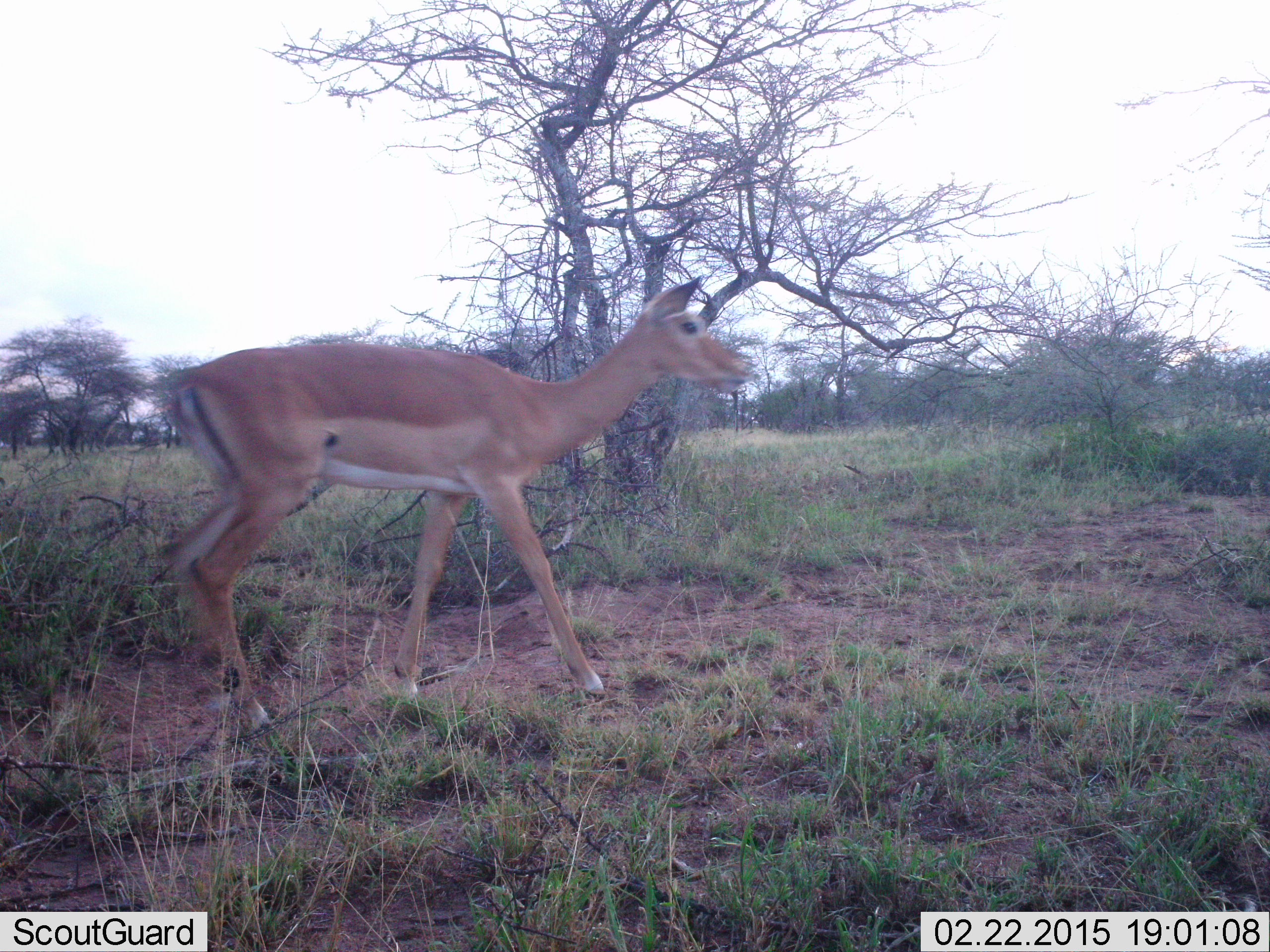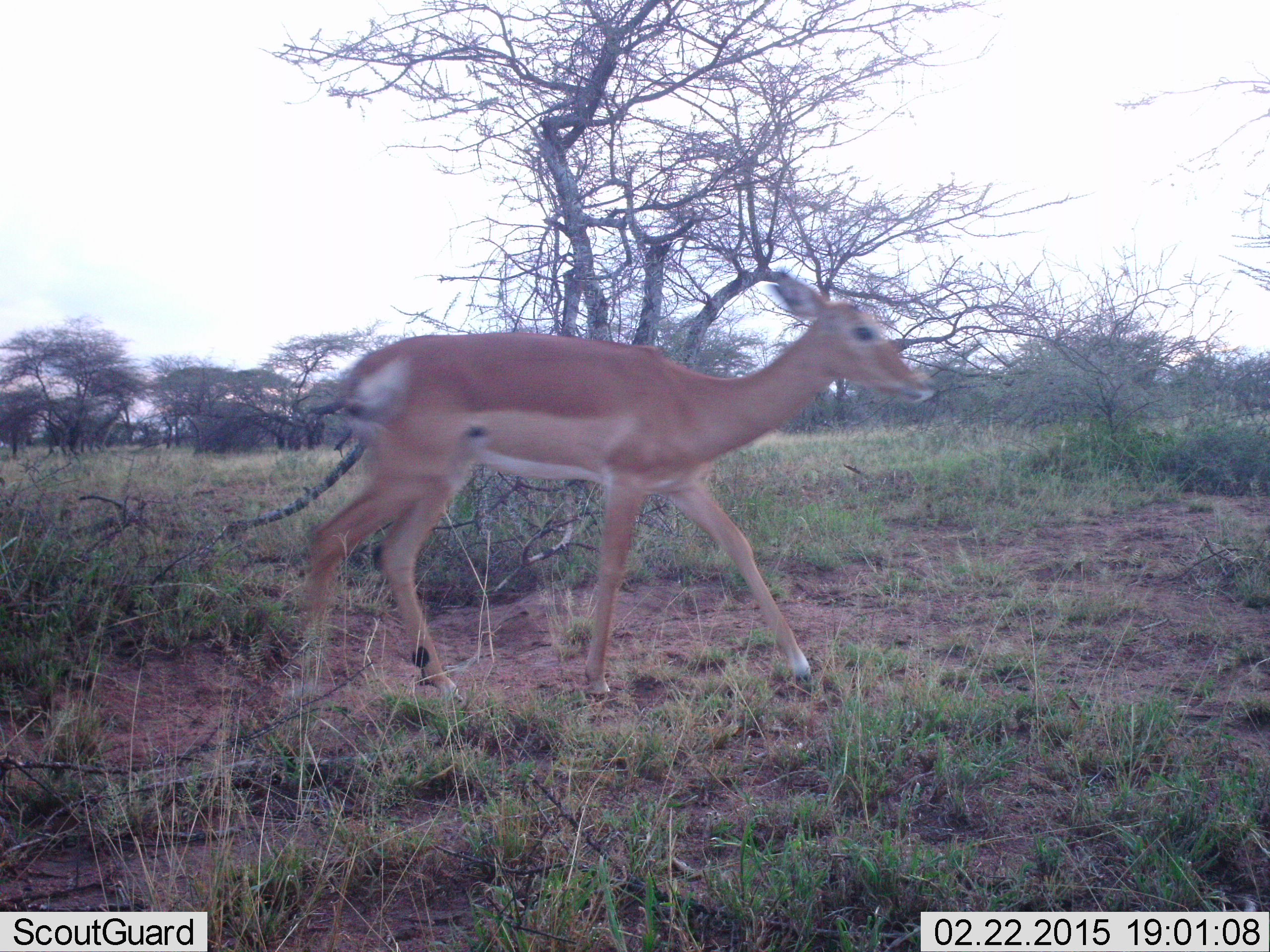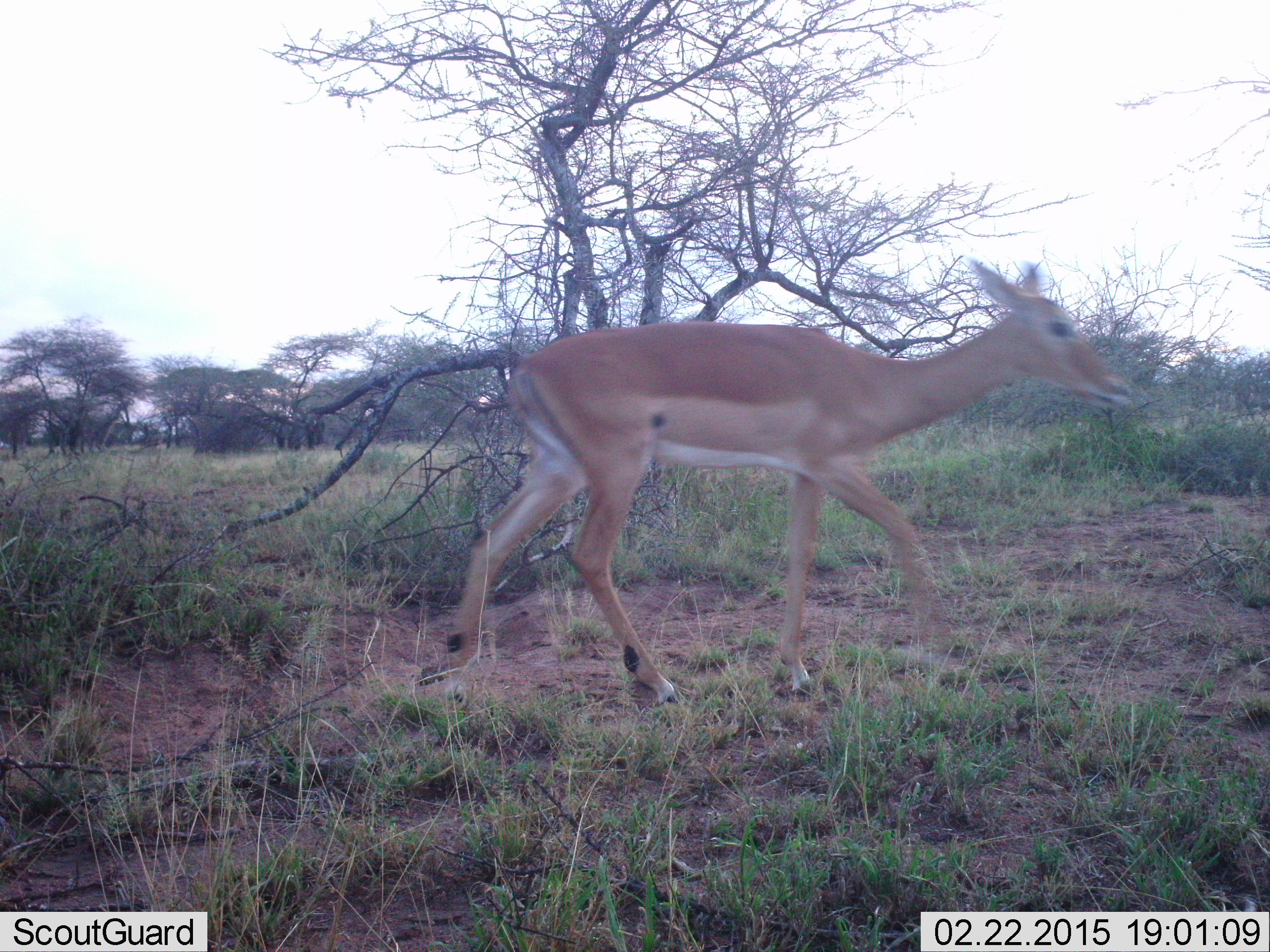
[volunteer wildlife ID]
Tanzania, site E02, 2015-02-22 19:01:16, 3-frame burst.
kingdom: Animalia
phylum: Chordata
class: Mammalia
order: Artiodactyla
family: Bovidae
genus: Aepyceros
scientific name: Aepyceros melampus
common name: impala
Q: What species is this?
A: Impala (Aepyceros melampus).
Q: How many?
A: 1.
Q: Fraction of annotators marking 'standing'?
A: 10%.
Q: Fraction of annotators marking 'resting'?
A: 0%.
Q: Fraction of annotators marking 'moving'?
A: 90%.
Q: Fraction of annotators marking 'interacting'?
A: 0%.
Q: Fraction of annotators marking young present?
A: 0%.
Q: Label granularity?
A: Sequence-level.